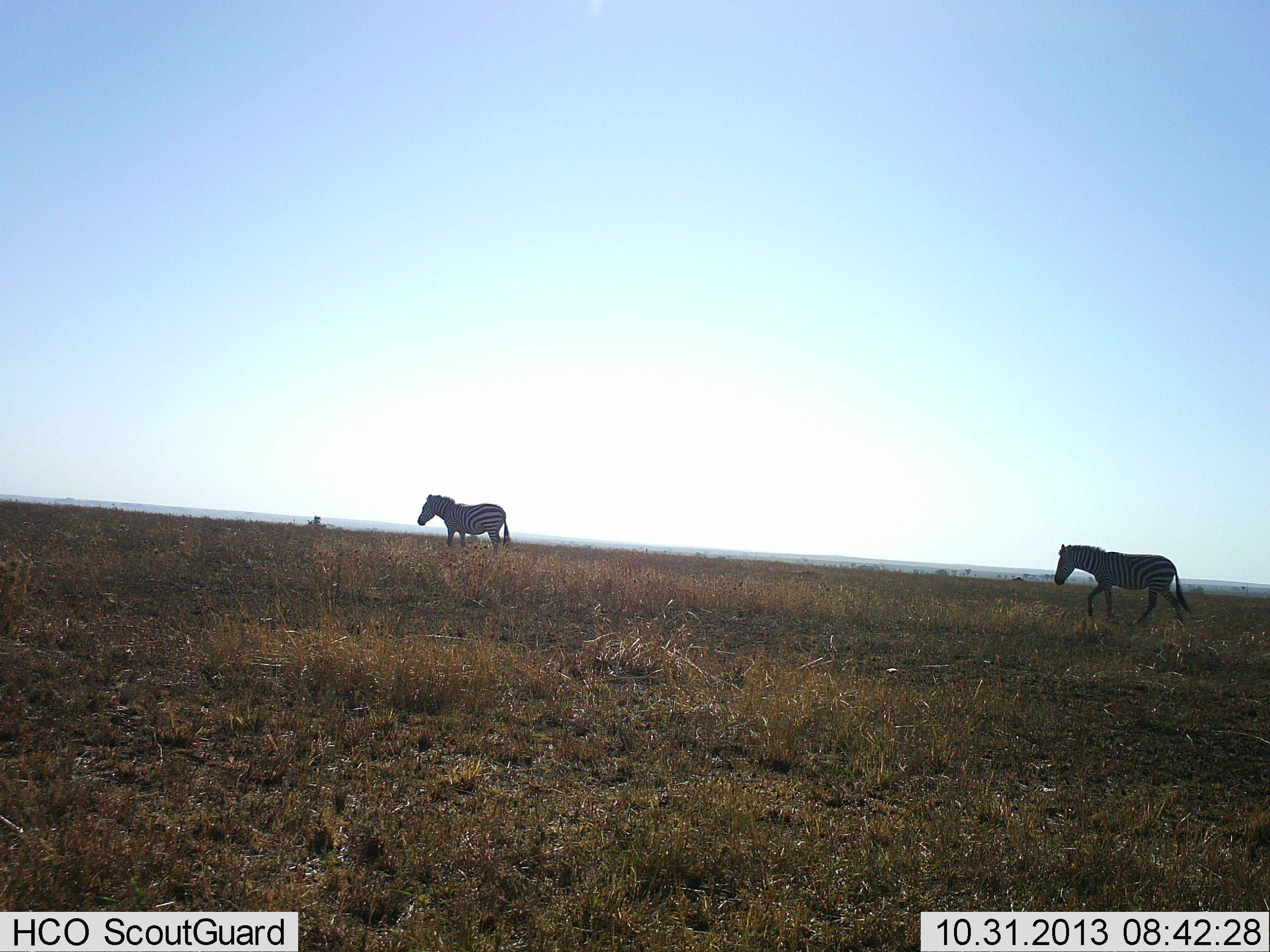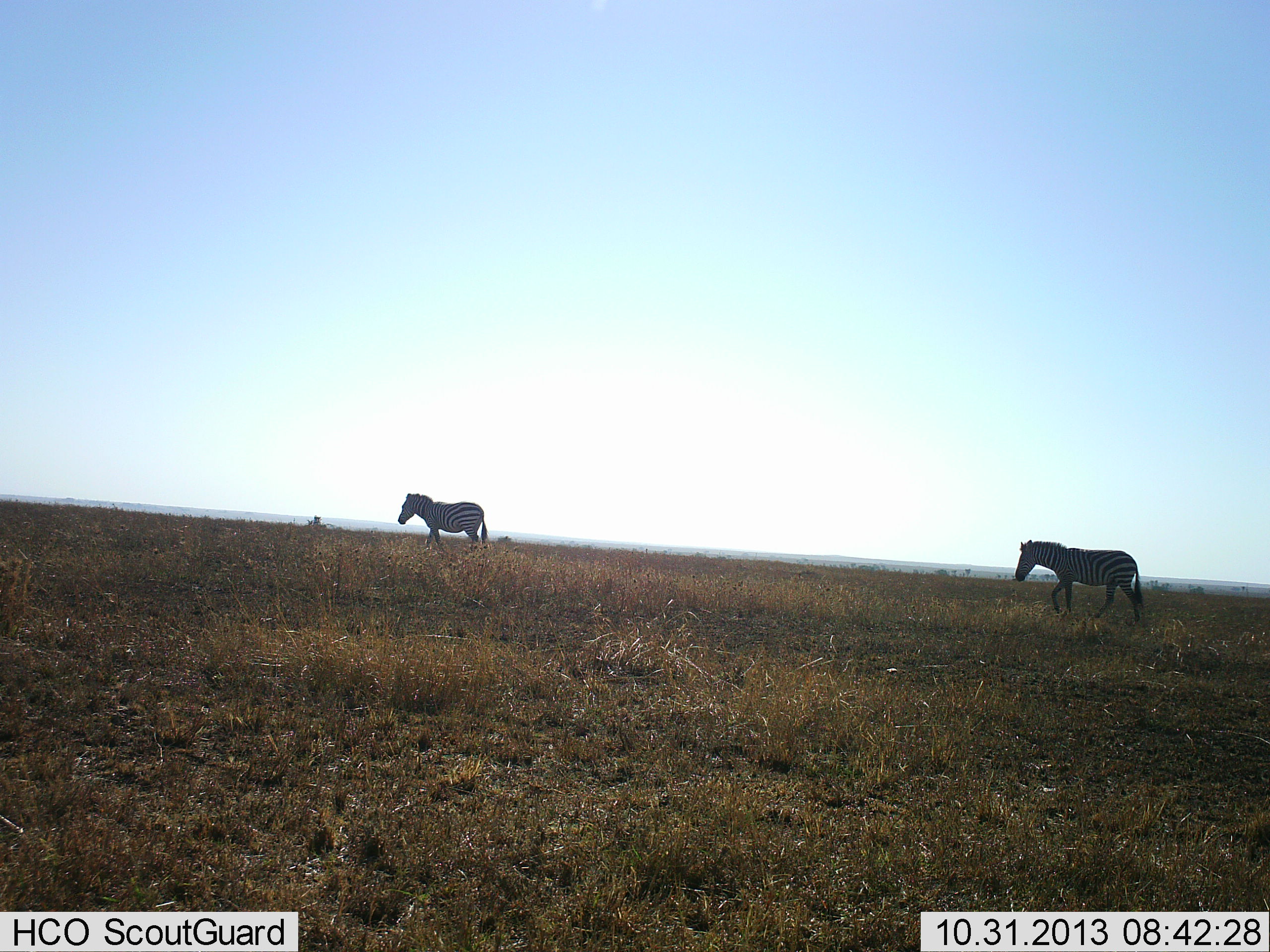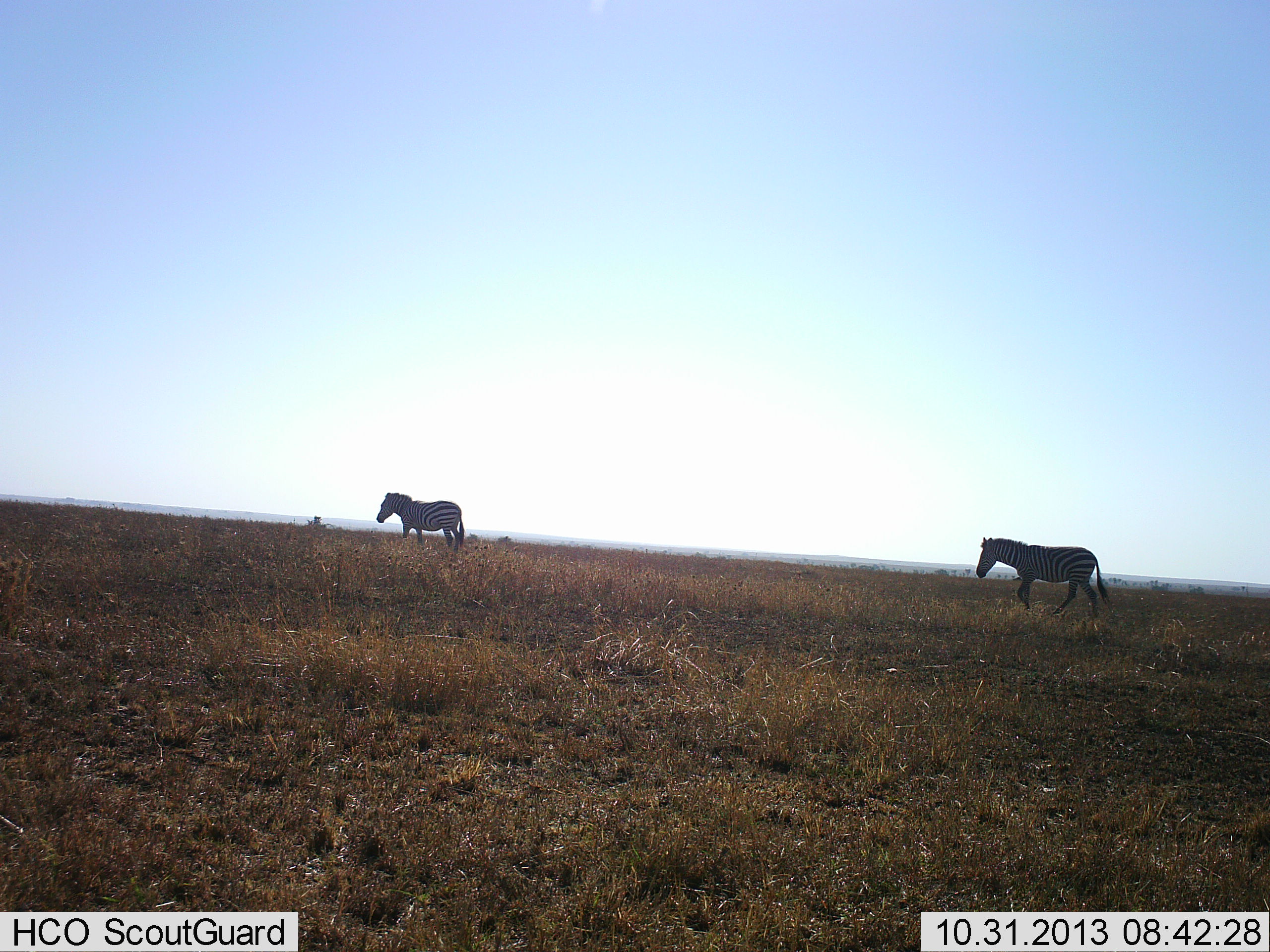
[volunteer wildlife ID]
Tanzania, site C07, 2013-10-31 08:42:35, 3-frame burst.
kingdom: Animalia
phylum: Chordata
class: Mammalia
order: Perissodactyla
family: Equidae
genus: Equus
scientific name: Equus quagga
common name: plains zebra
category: zebra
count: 2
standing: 20%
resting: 0%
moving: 80%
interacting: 0%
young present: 0%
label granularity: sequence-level